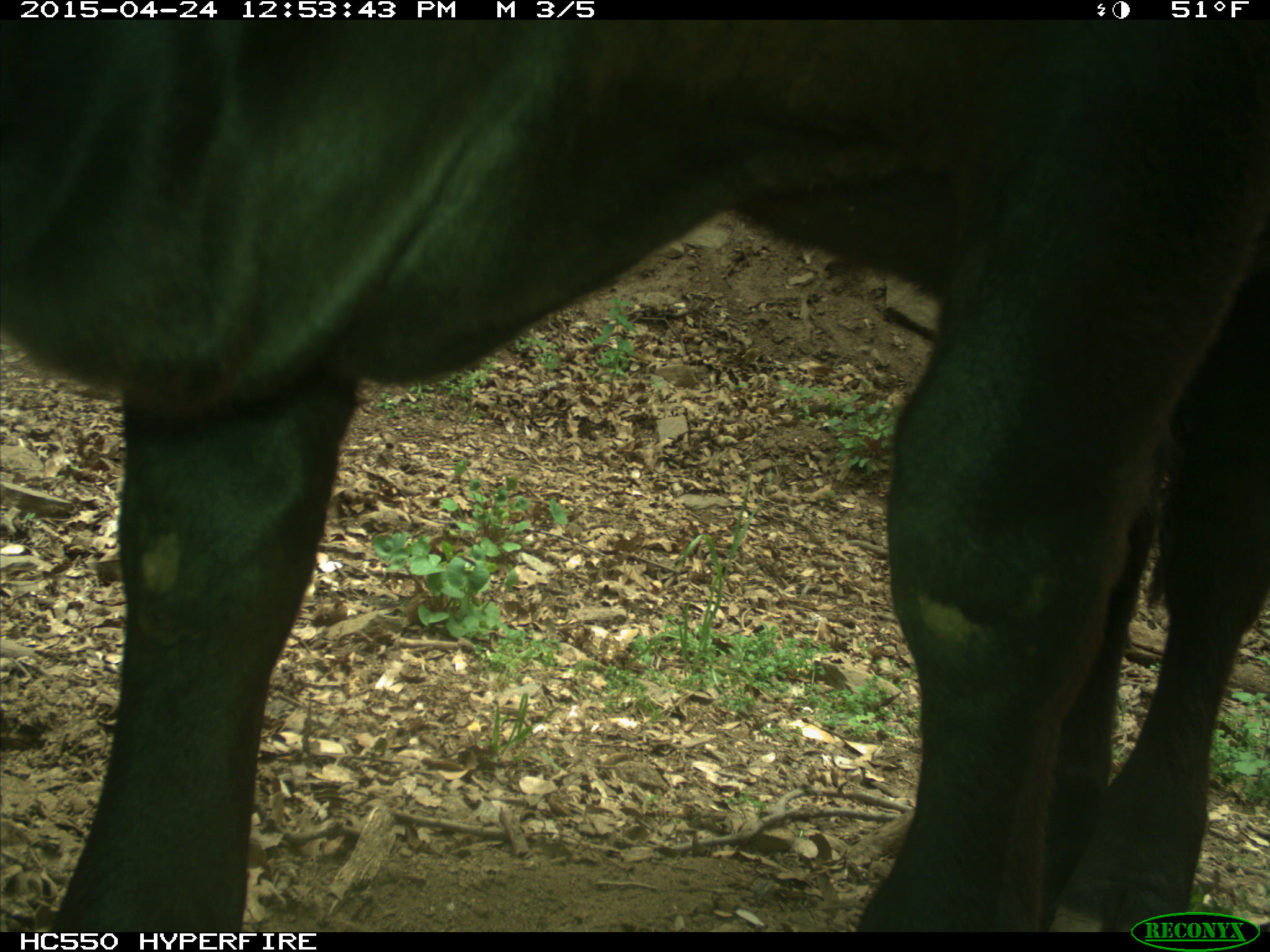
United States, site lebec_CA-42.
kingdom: Animalia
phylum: Chordata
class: Mammalia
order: Artiodactyla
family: Bovidae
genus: Bos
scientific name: Bos taurus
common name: domestic cow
Bos taurus (domestic cow).